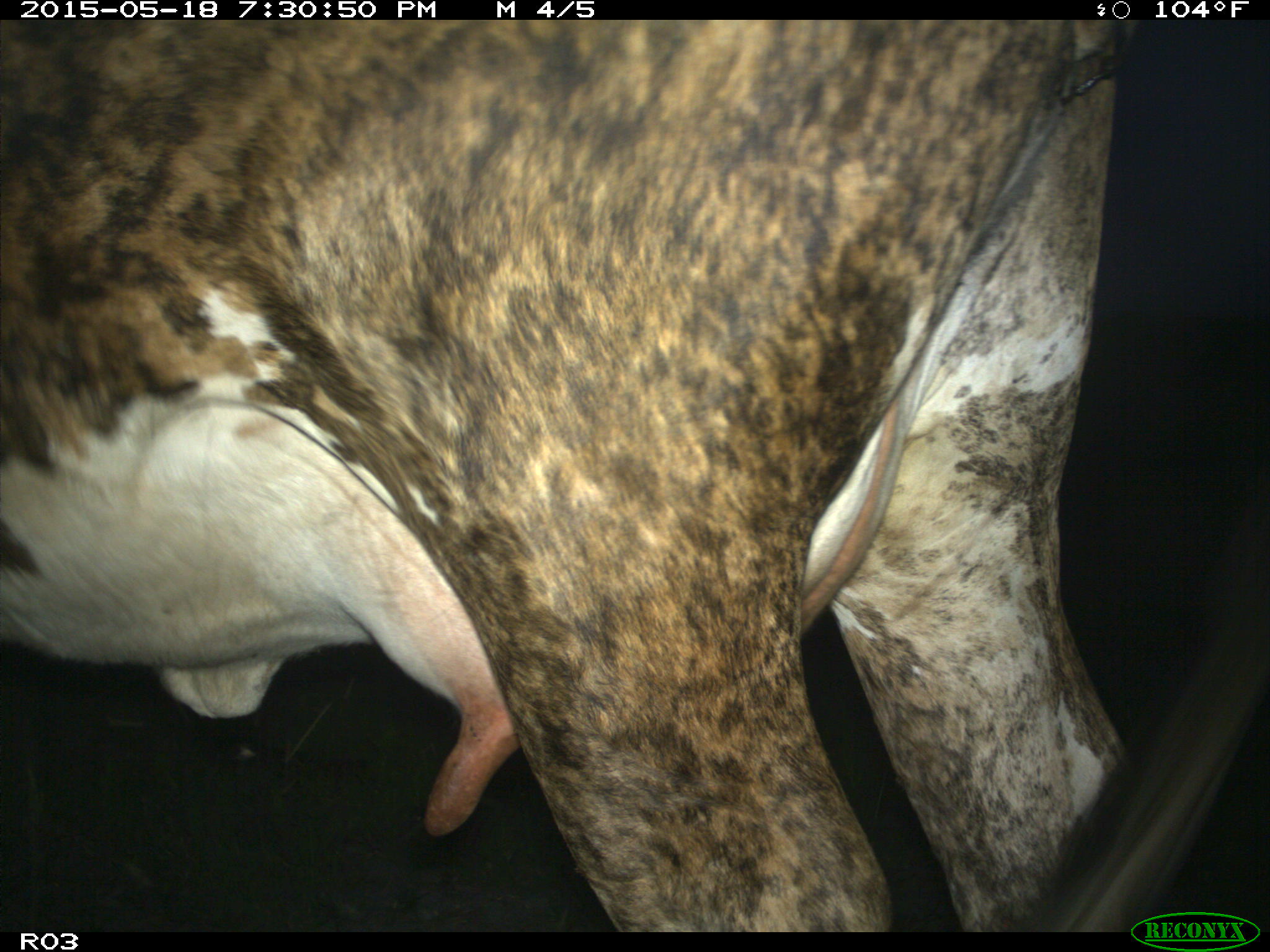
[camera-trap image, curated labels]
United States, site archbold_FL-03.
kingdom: Animalia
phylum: Chordata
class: Mammalia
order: Artiodactyla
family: Bovidae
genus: Bos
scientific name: Bos taurus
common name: domestic cow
Bos taurus (domestic cow).